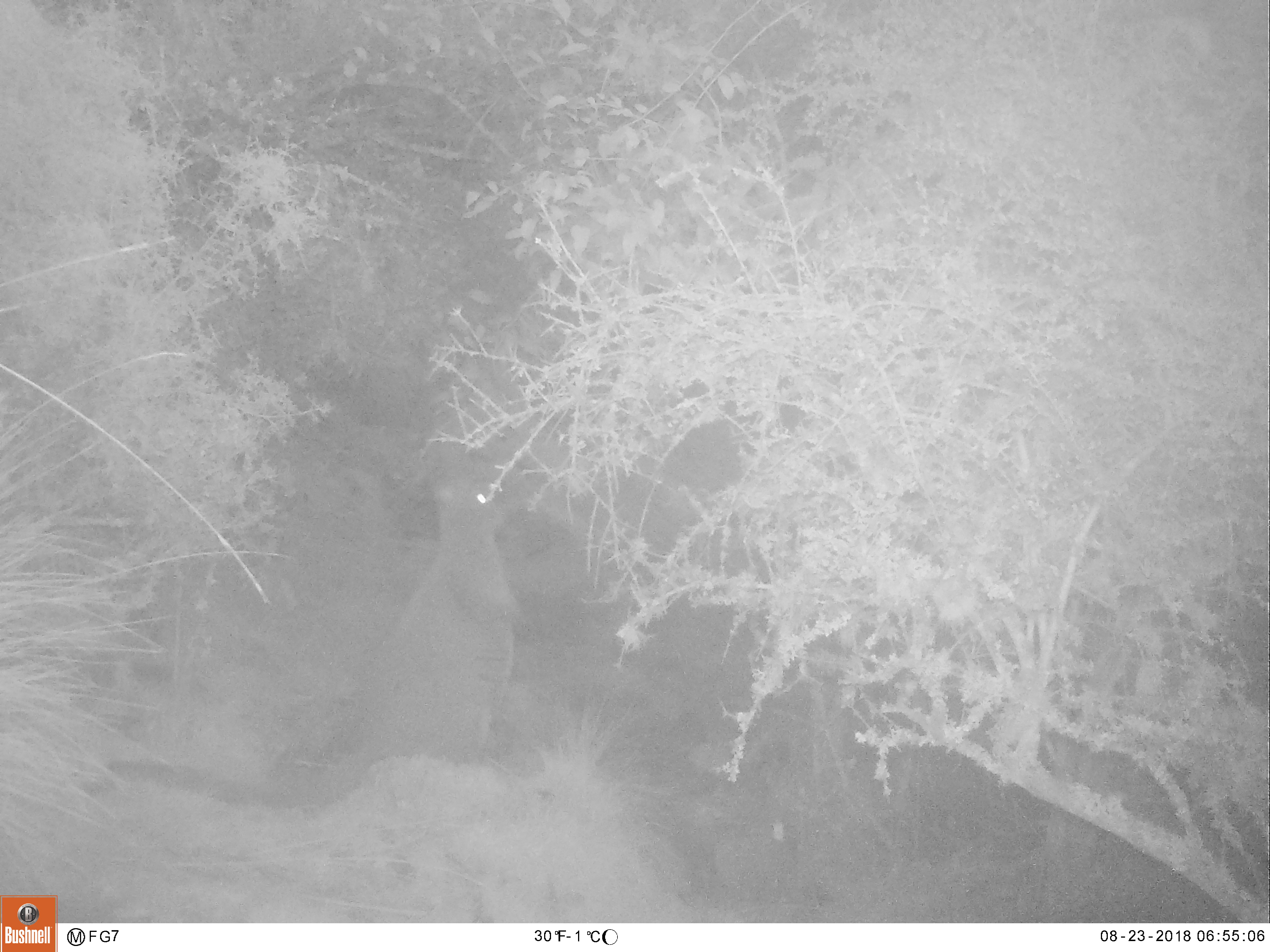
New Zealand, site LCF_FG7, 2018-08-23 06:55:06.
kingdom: Animalia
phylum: Chordata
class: Mammalia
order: Diprotodontia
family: Macropodidae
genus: Notamacropus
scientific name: Notamacropus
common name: wallaby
Wallaby (Notamacropus).